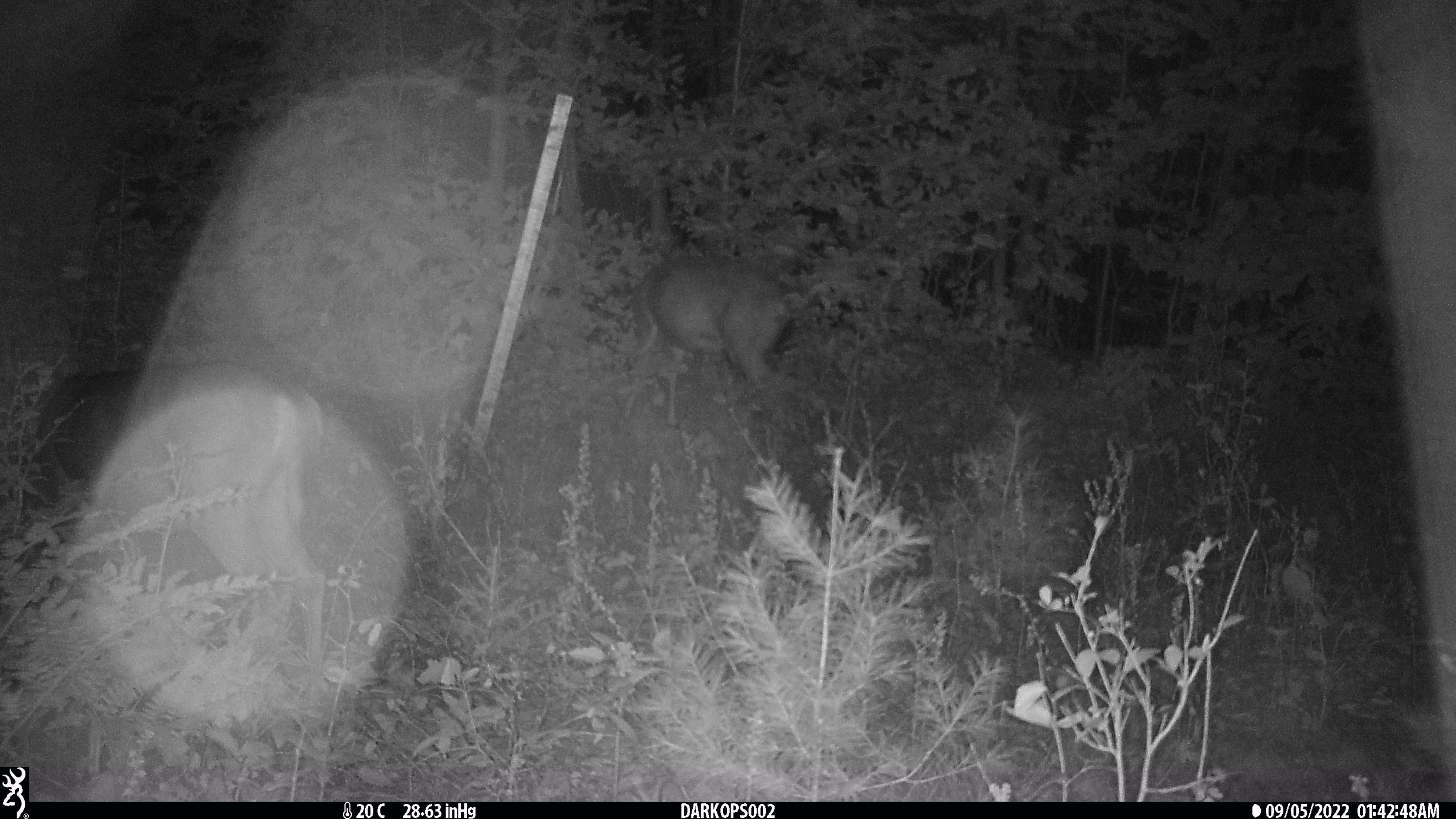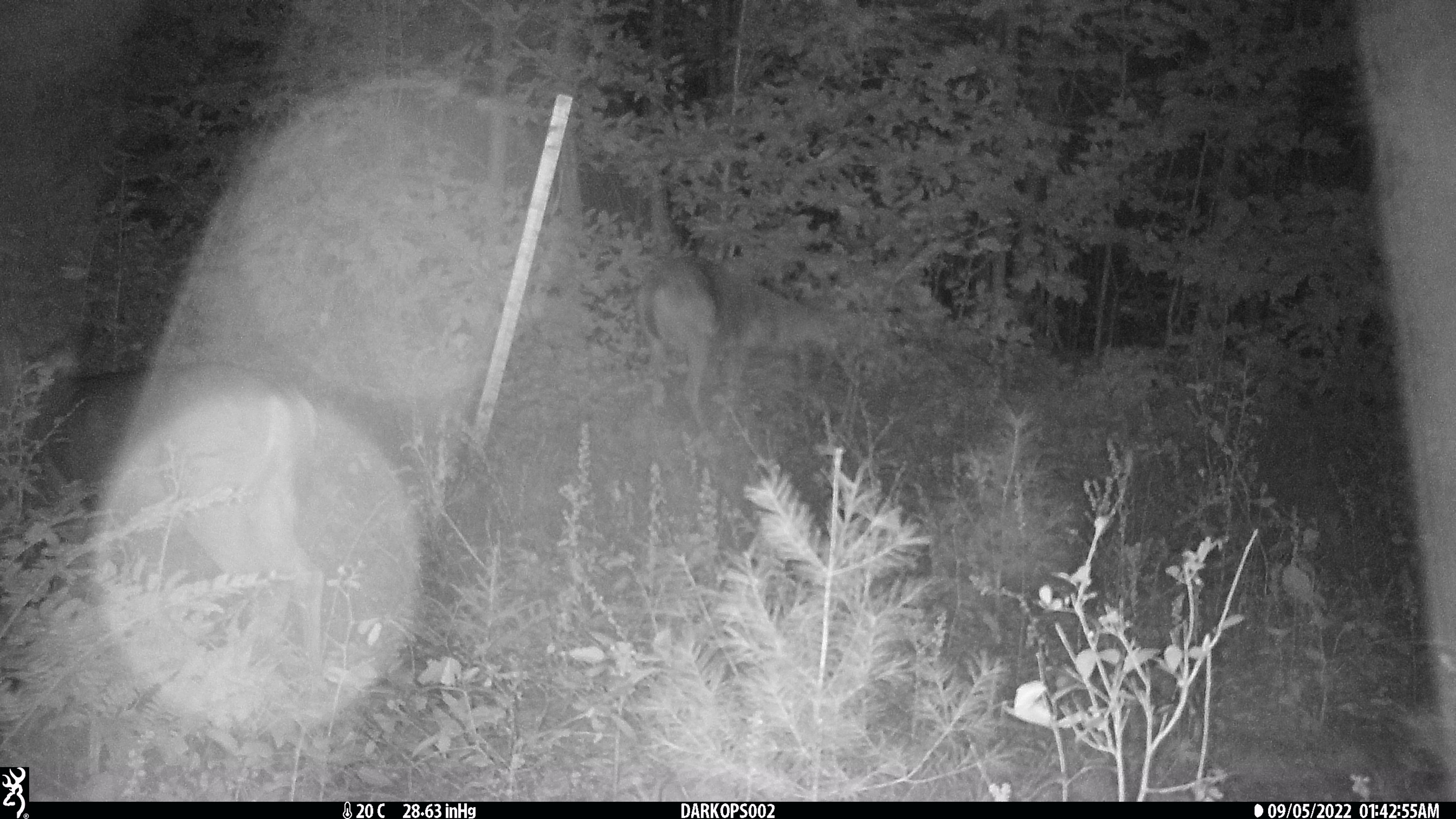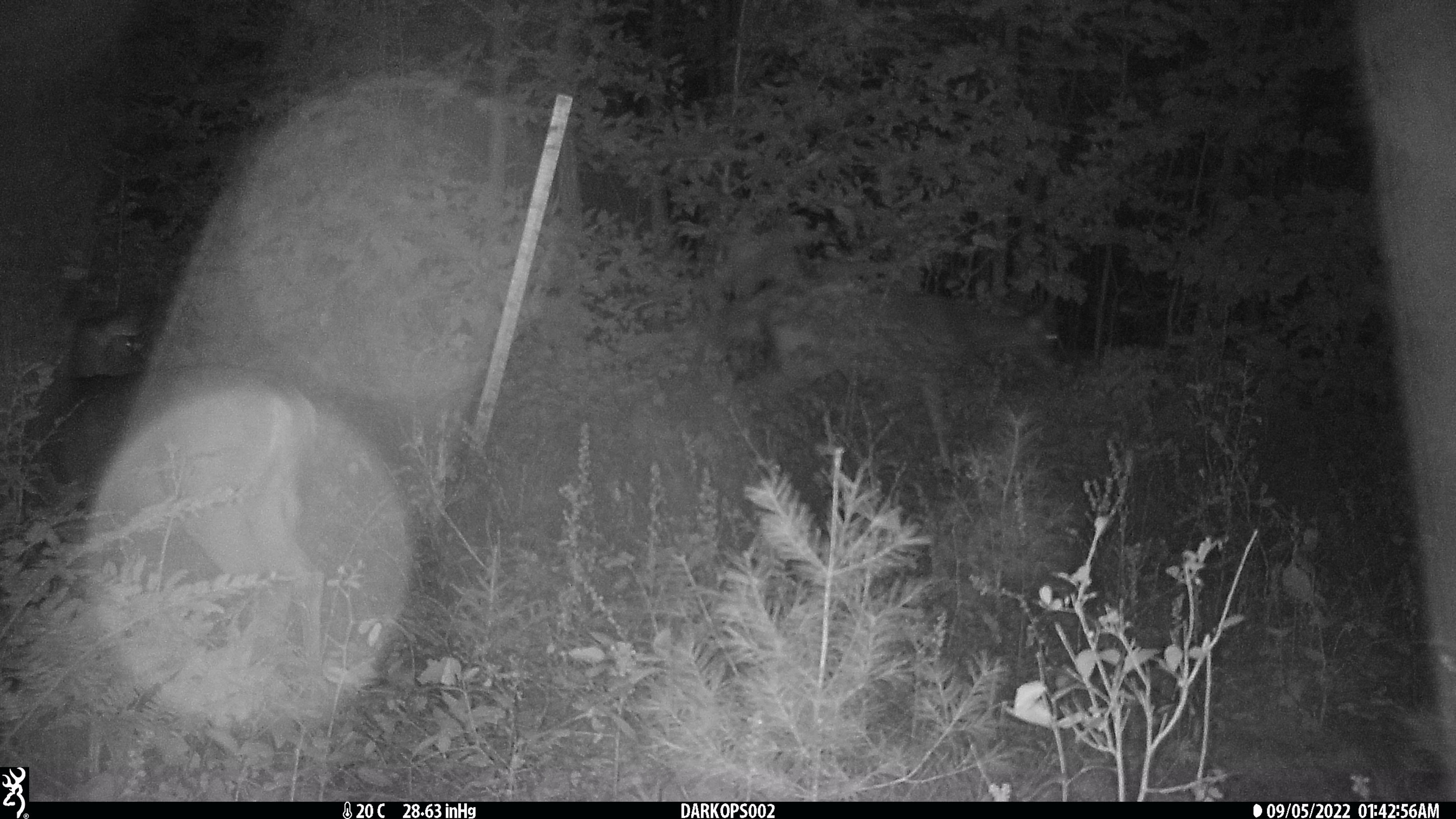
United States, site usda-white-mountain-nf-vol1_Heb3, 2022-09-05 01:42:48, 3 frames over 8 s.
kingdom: Animalia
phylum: Chordata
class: Mammalia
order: Artiodactyla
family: Cervidae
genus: Odocoileus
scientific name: Odocoileus virginianus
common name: white-tailed deer